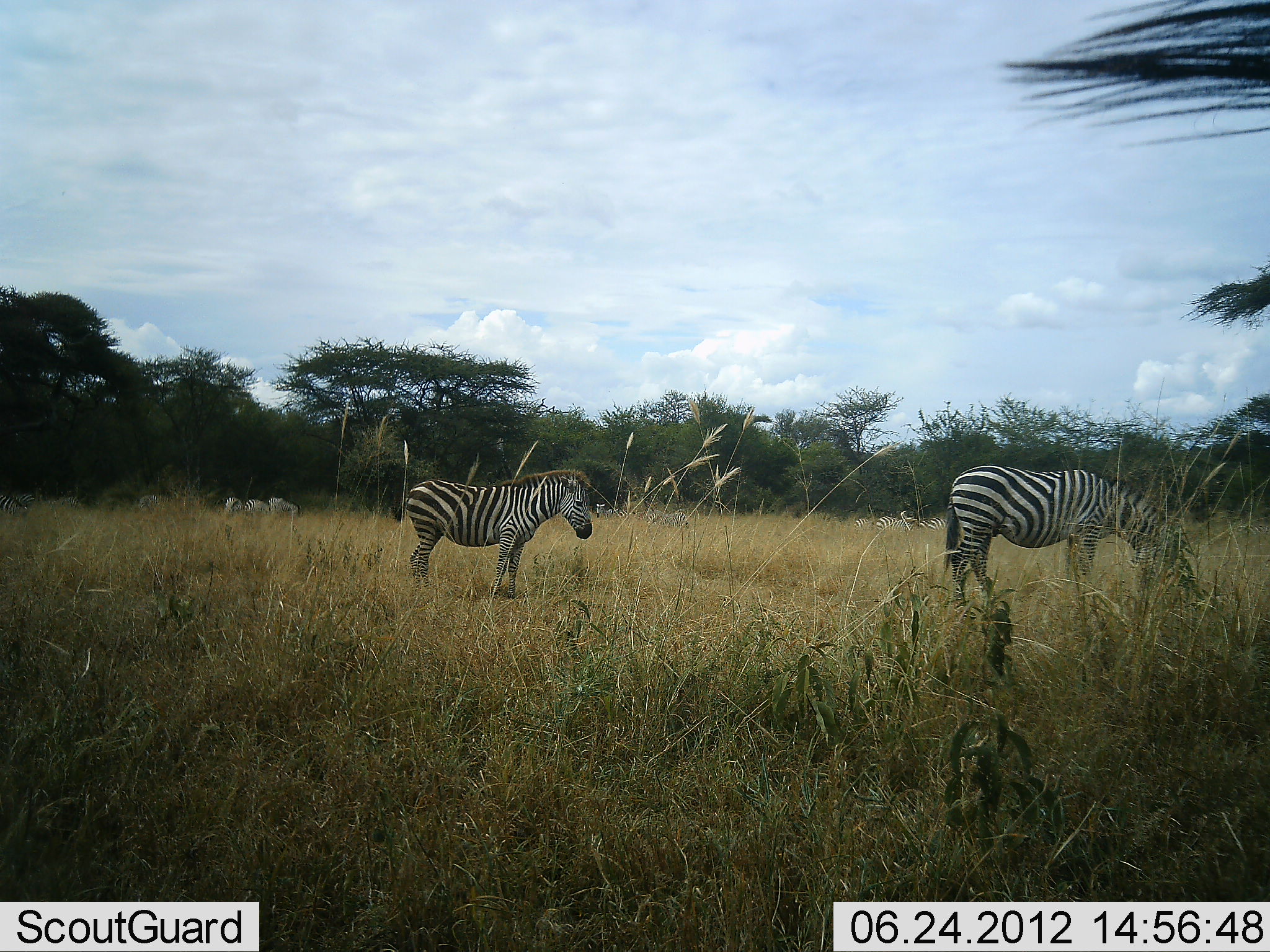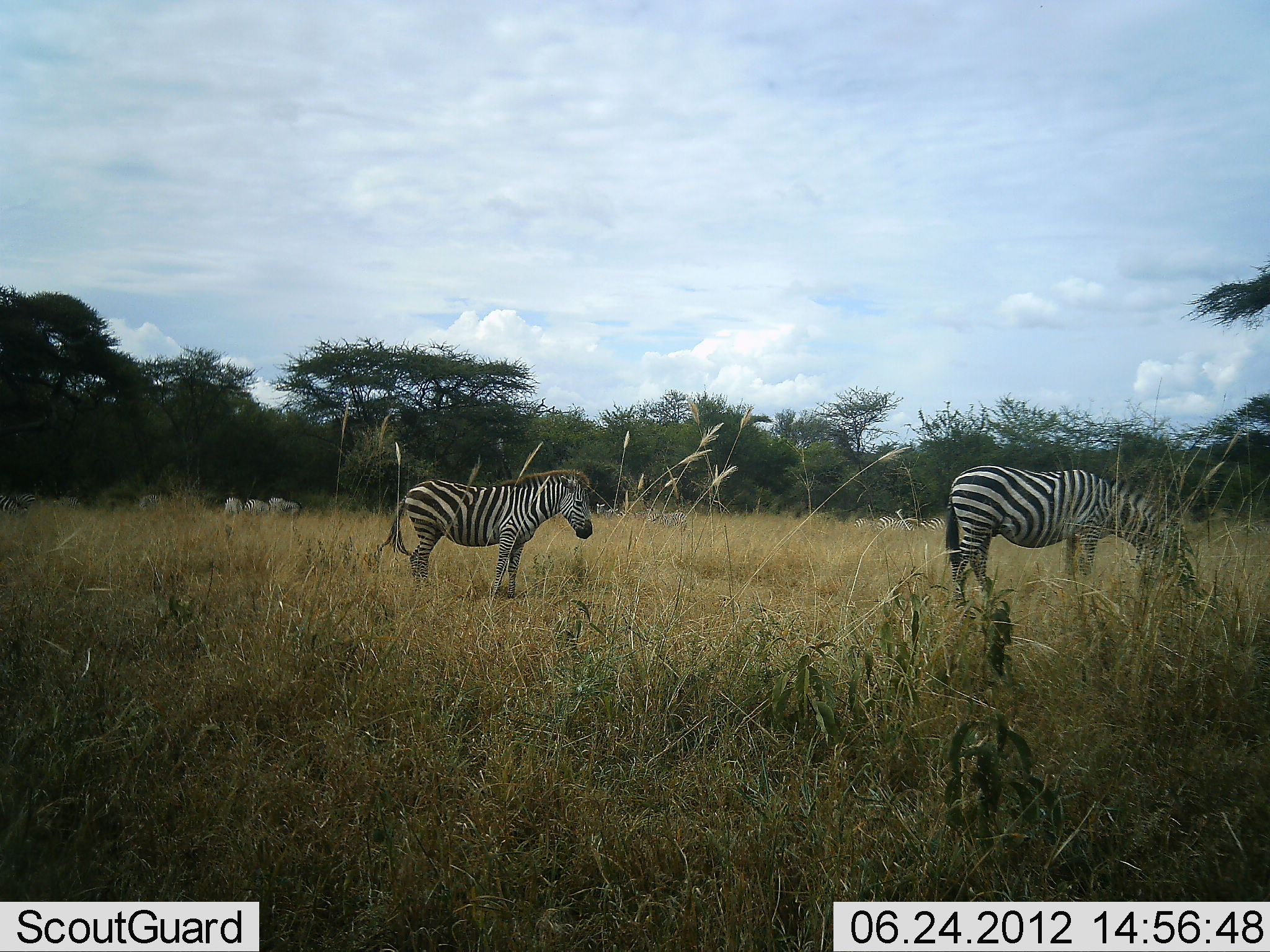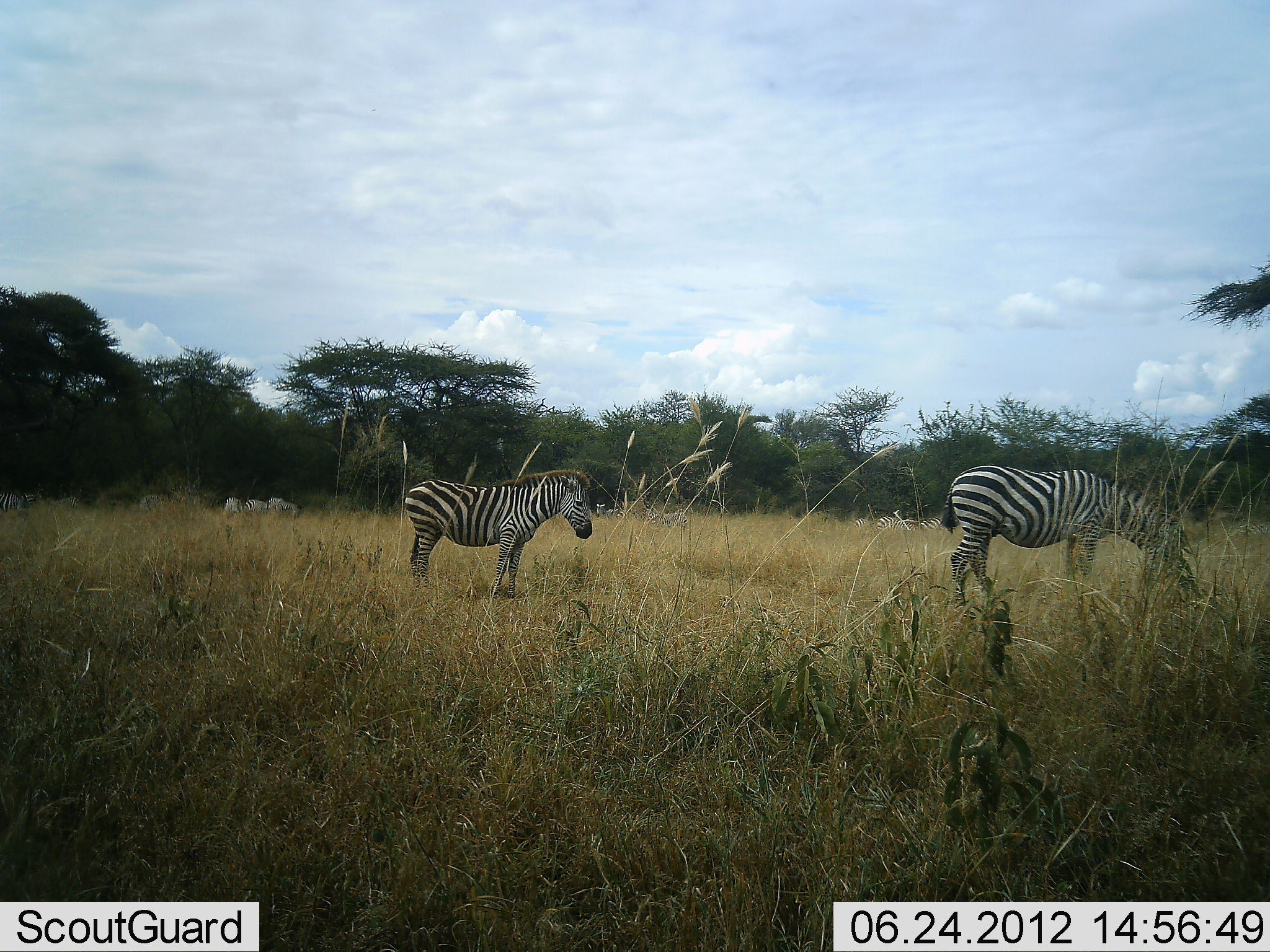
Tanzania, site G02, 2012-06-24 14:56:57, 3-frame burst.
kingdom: Animalia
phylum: Chordata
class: Mammalia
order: Perissodactyla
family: Equidae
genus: Equus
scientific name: Equus quagga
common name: plains zebra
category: zebra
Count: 6.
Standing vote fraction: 91%.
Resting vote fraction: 0%.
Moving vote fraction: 0%.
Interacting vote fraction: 0%.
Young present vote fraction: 0%.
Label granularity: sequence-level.